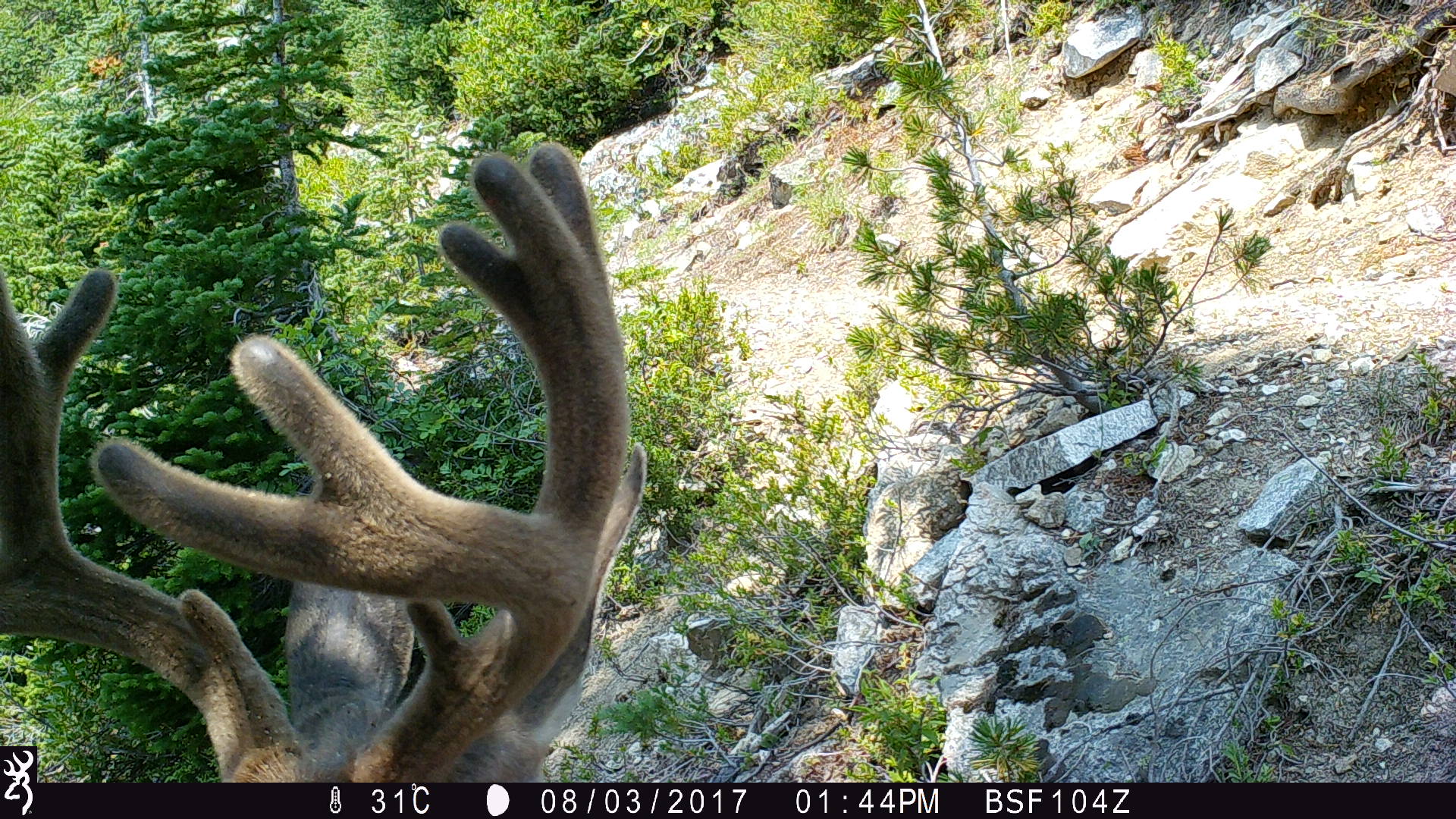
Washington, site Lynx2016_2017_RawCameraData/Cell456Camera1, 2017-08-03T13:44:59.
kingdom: Animalia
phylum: Chordata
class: Mammalia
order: Artiodactyla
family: Cervidae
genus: Odocoileus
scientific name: Odocoileus hemionus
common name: mule deer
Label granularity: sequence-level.